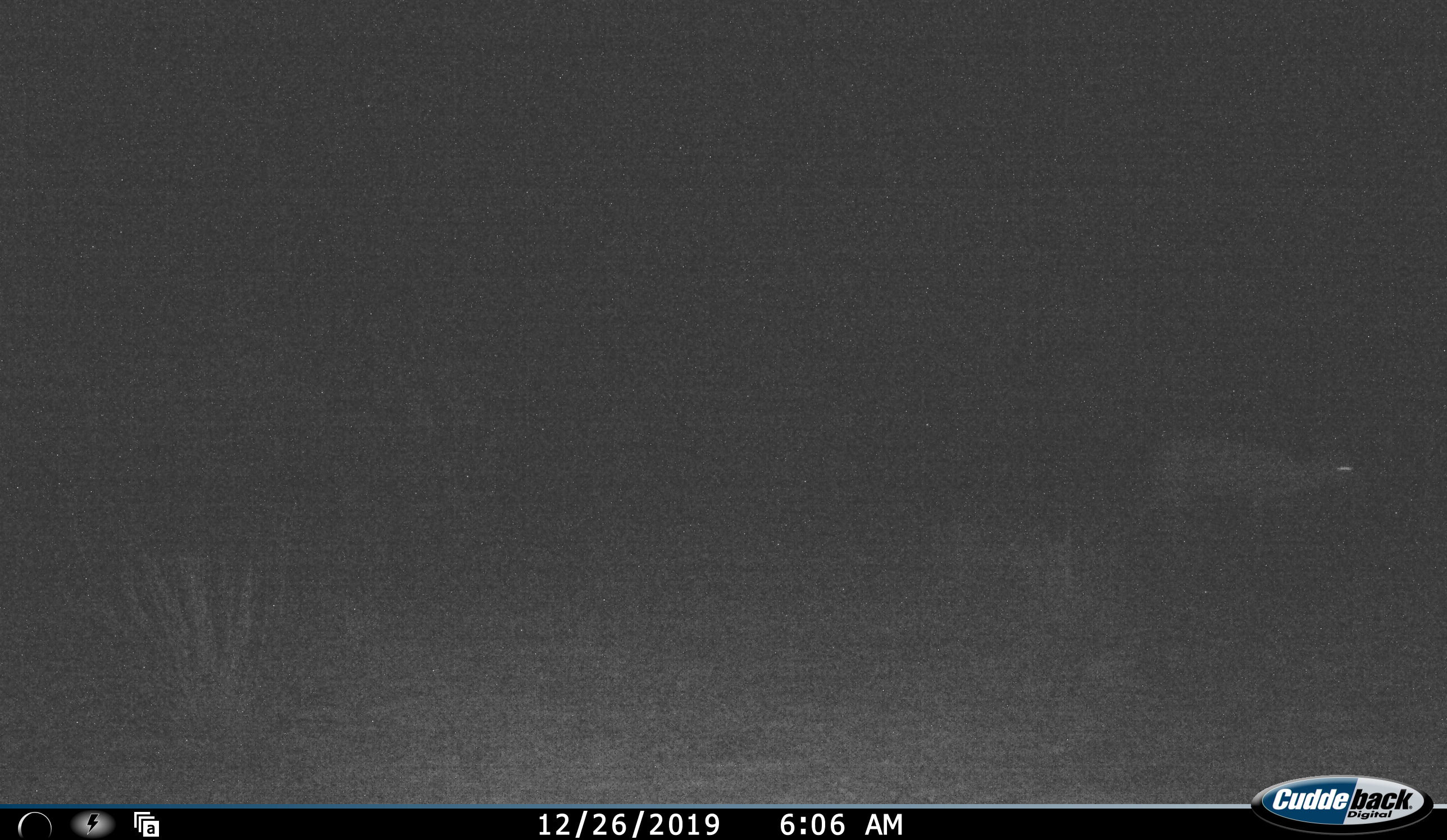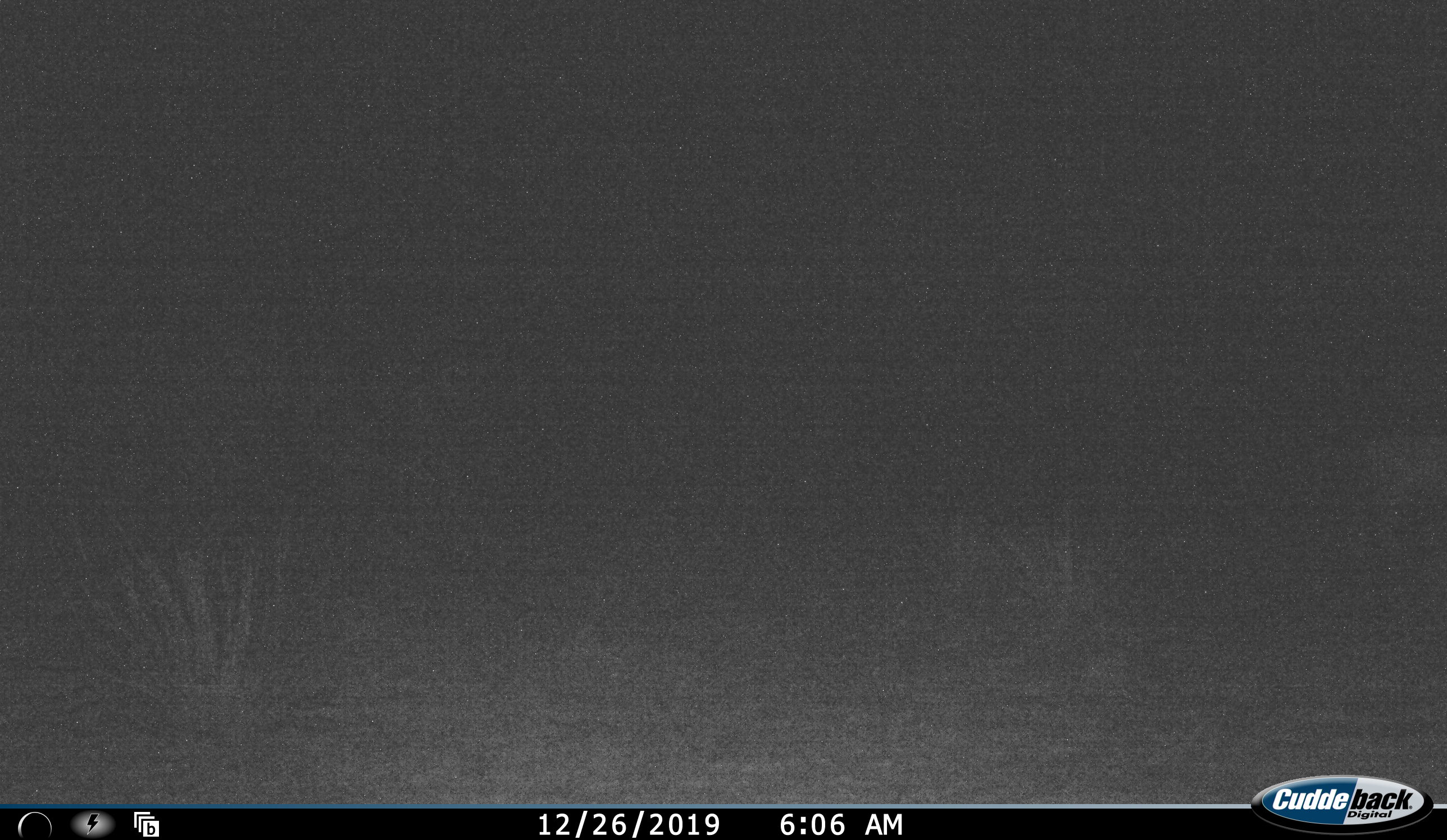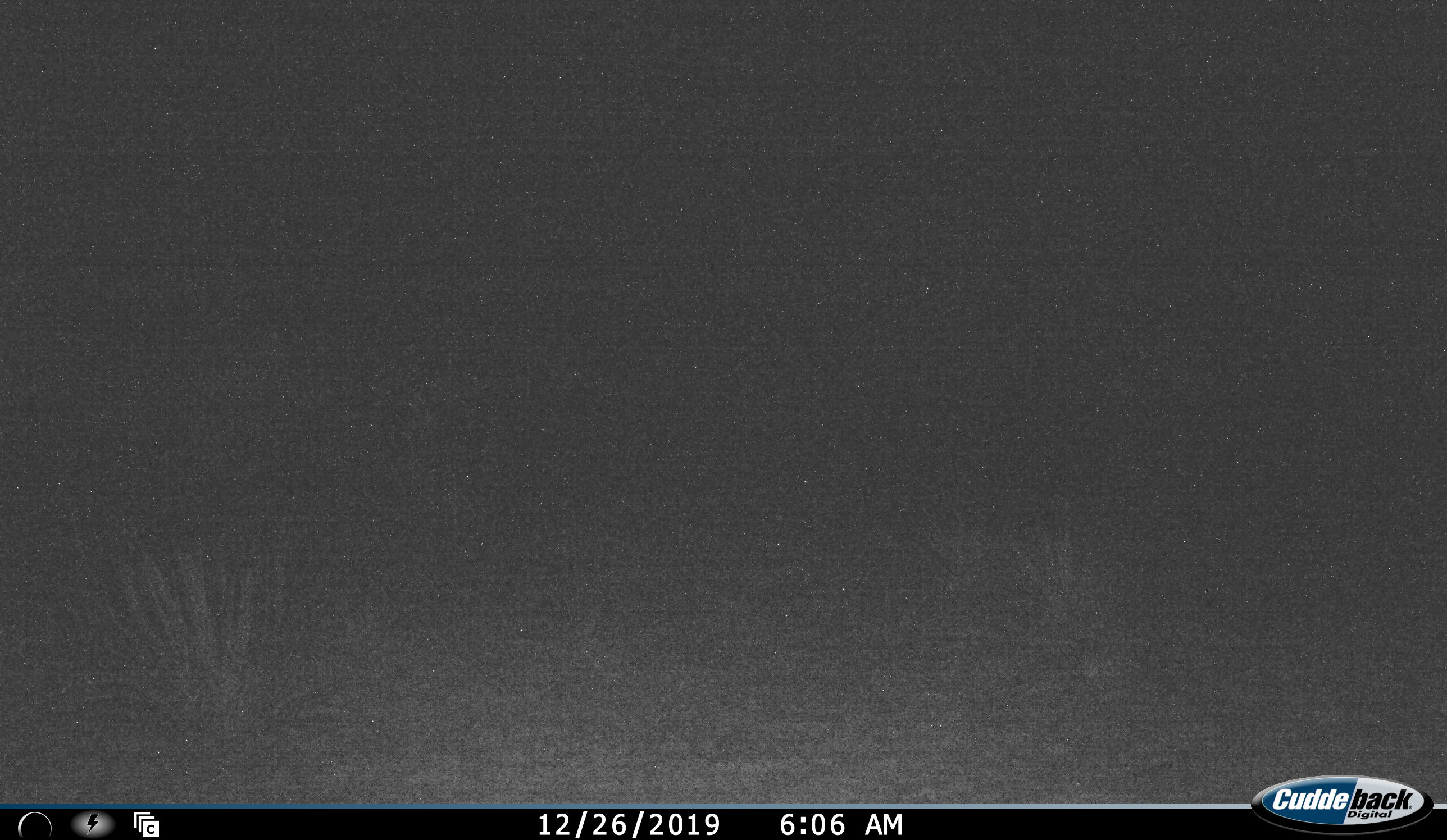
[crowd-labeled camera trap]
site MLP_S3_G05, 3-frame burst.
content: unidentified animal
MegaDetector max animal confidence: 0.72